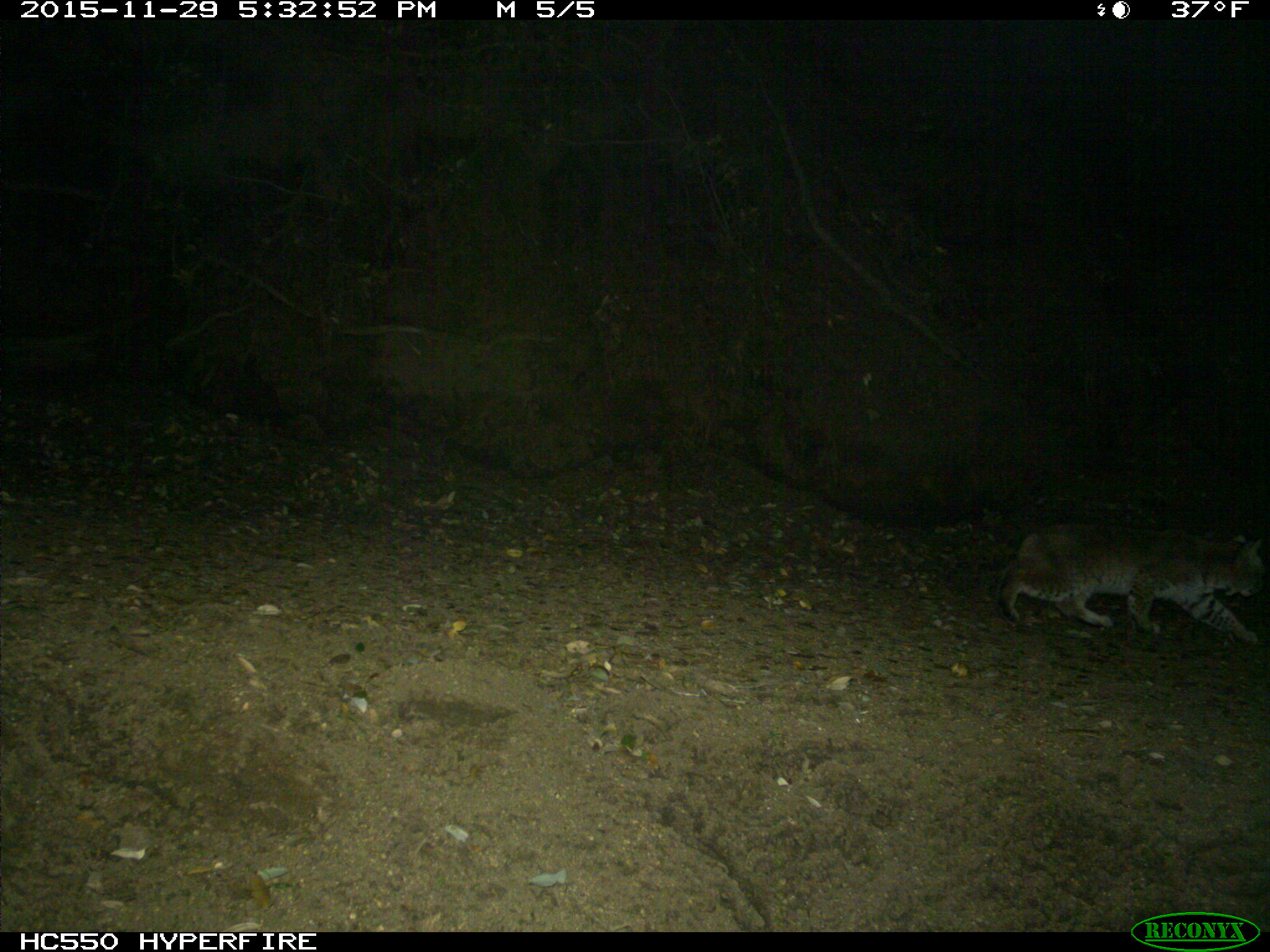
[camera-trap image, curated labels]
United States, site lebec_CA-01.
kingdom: Animalia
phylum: Chordata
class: Mammalia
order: Carnivora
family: Felidae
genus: Lynx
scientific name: Lynx rufus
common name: bobcat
Lynx rufus (bobcat).